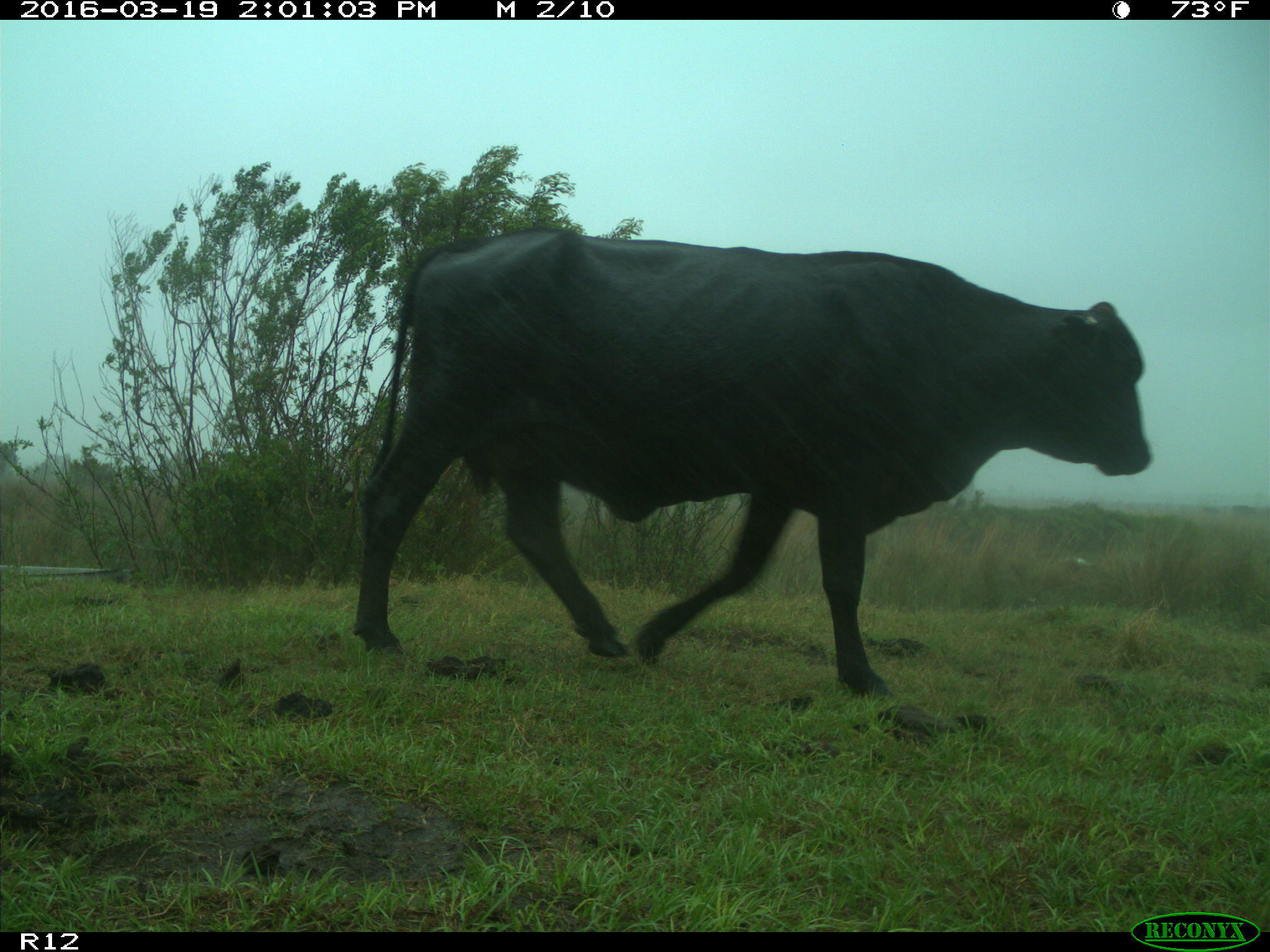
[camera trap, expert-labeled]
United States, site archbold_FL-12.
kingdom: Animalia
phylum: Chordata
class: Mammalia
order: Artiodactyla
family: Bovidae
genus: Bos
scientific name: Bos taurus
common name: domestic cow